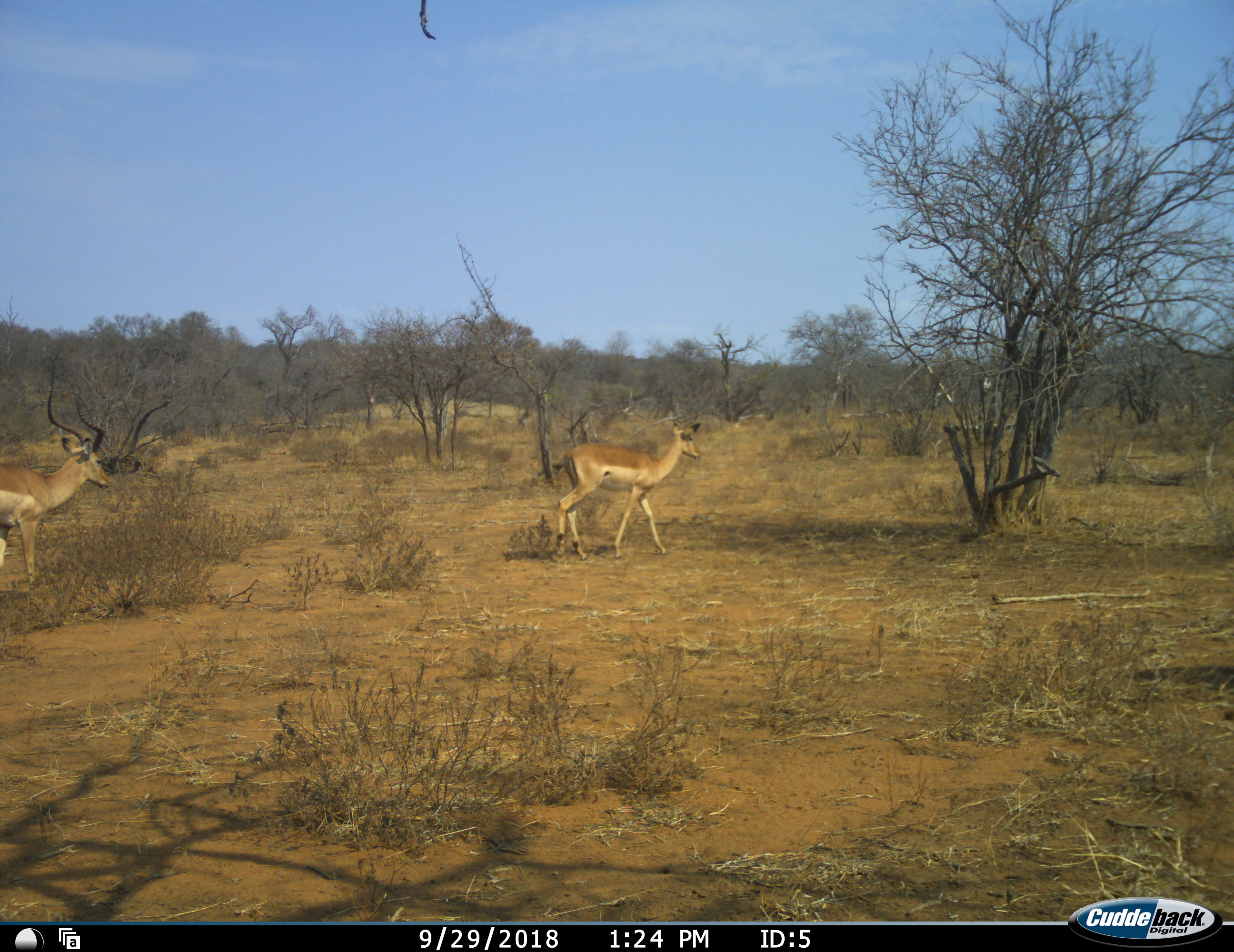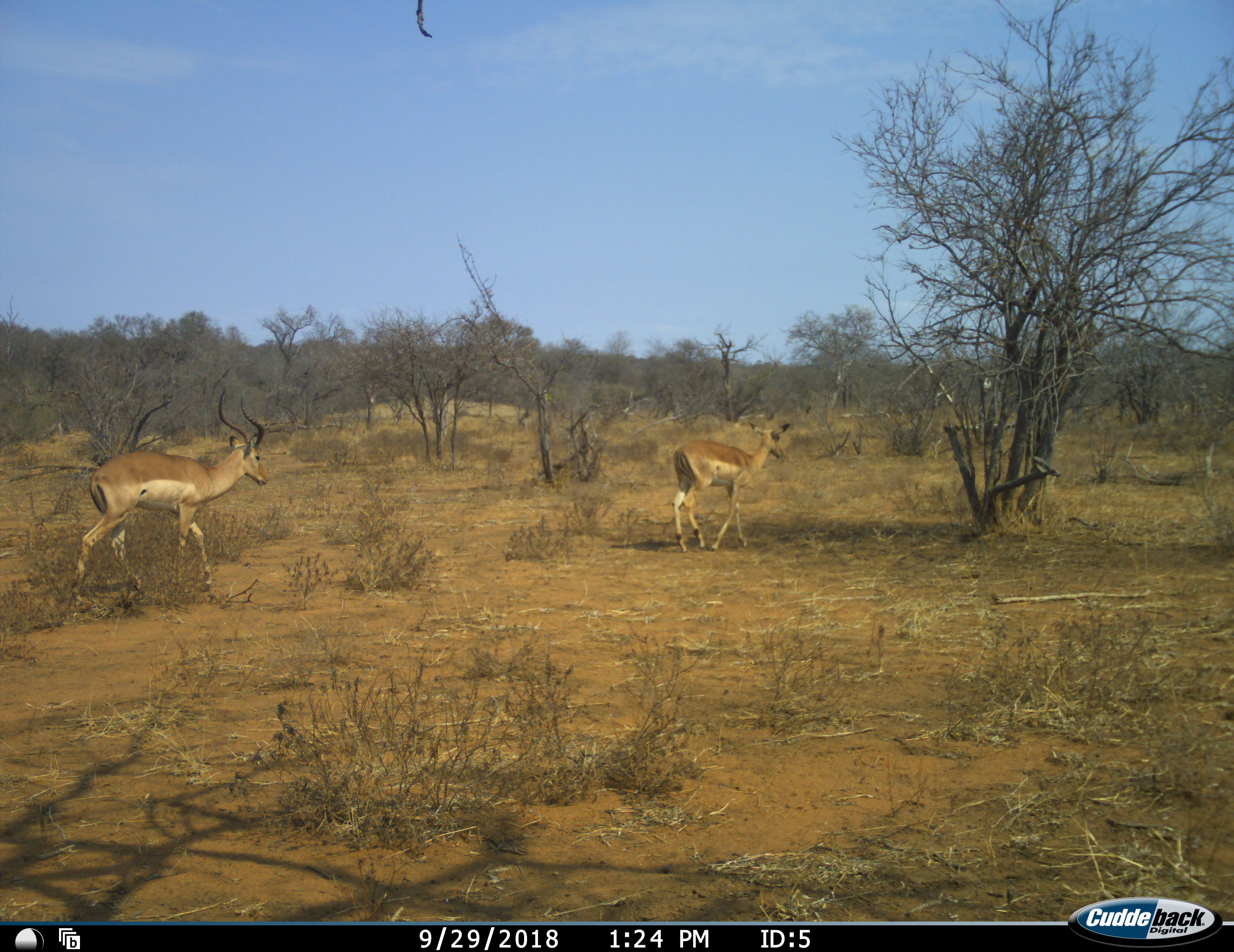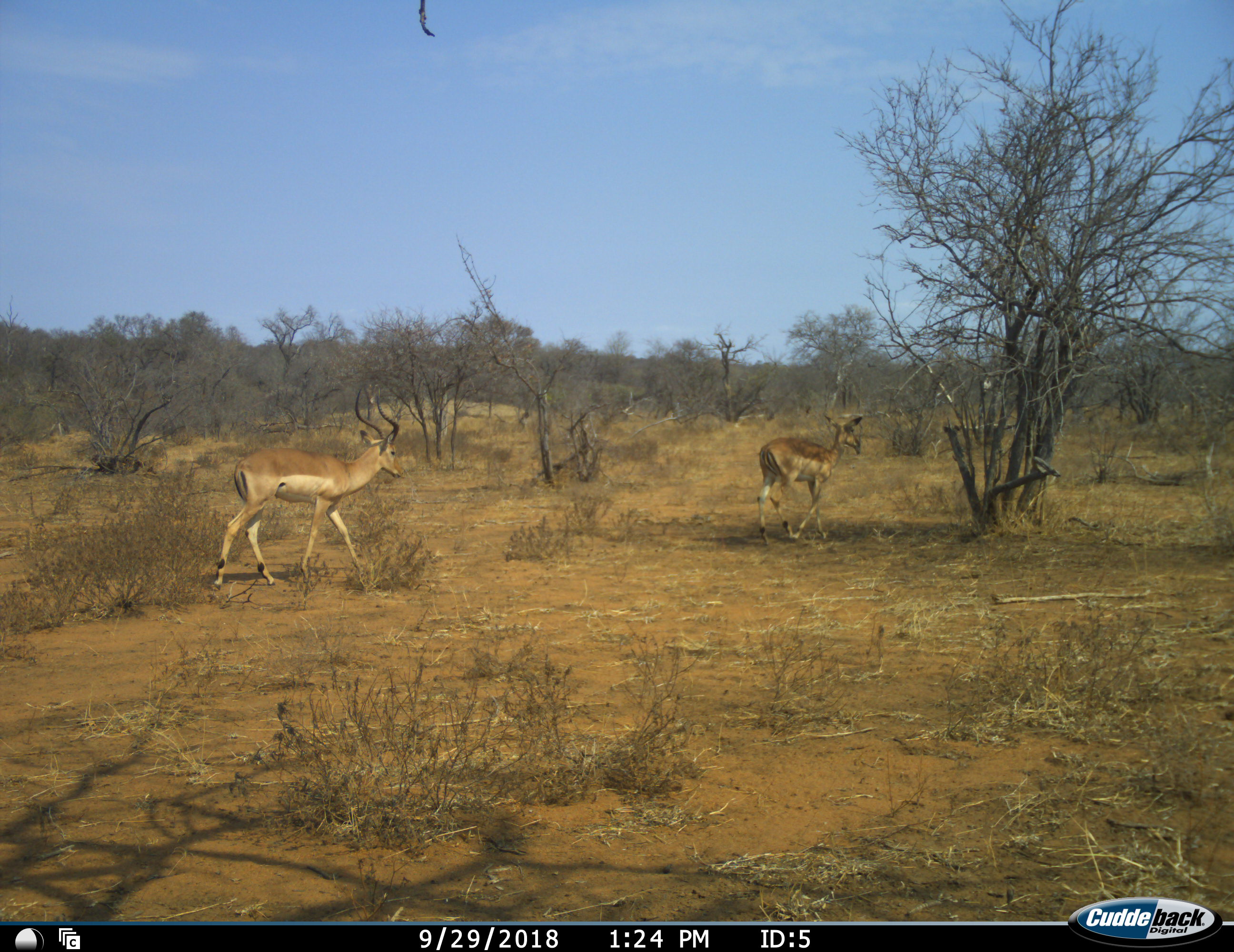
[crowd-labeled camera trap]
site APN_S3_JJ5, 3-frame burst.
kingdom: Animalia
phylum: Chordata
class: Mammalia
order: Artiodactyla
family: Bovidae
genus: Aepyceros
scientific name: Aepyceros melampus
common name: impala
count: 2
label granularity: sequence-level